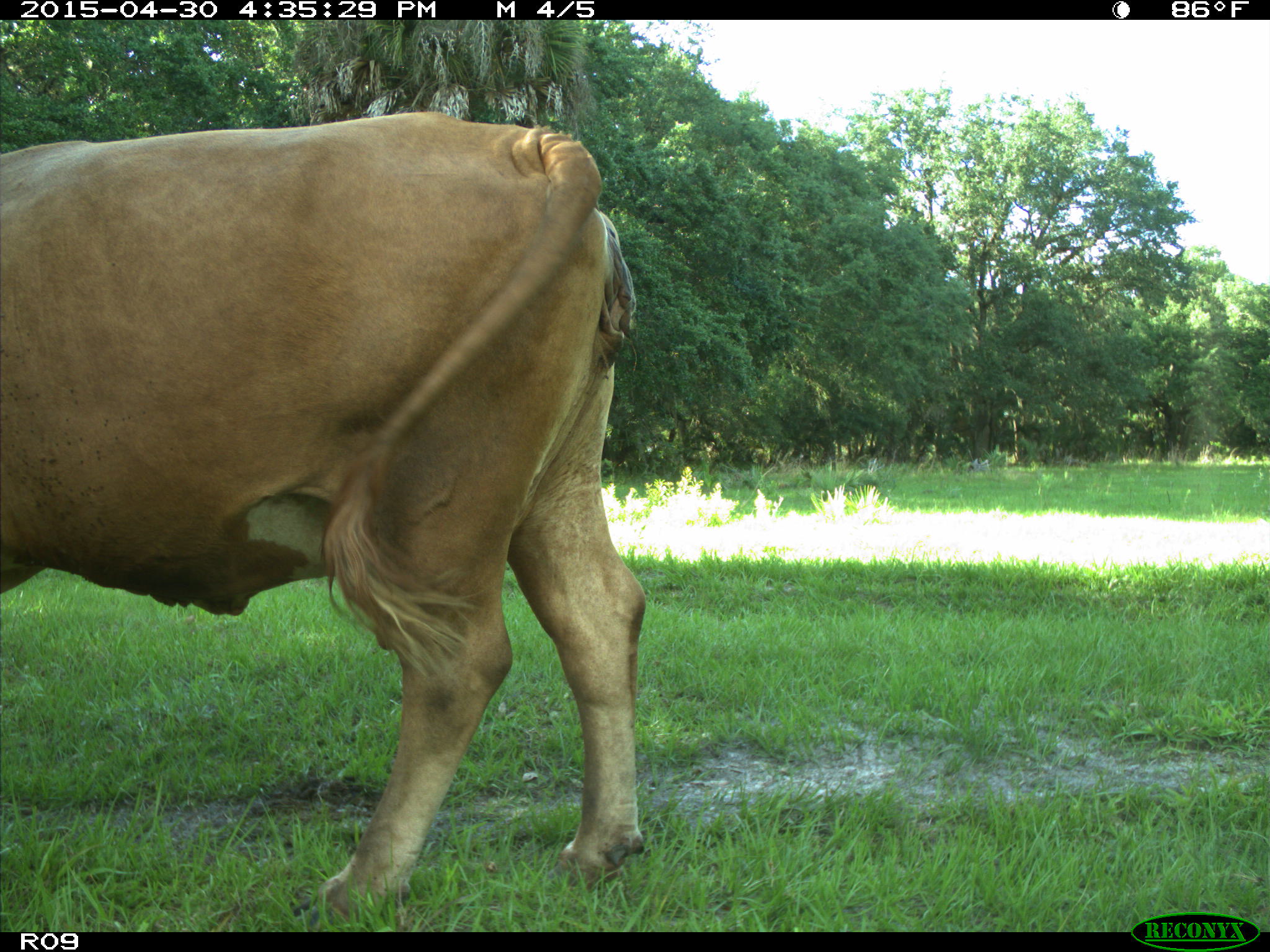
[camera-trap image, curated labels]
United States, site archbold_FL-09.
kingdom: Animalia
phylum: Chordata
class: Mammalia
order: Artiodactyla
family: Bovidae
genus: Bos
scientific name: Bos taurus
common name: domestic cow